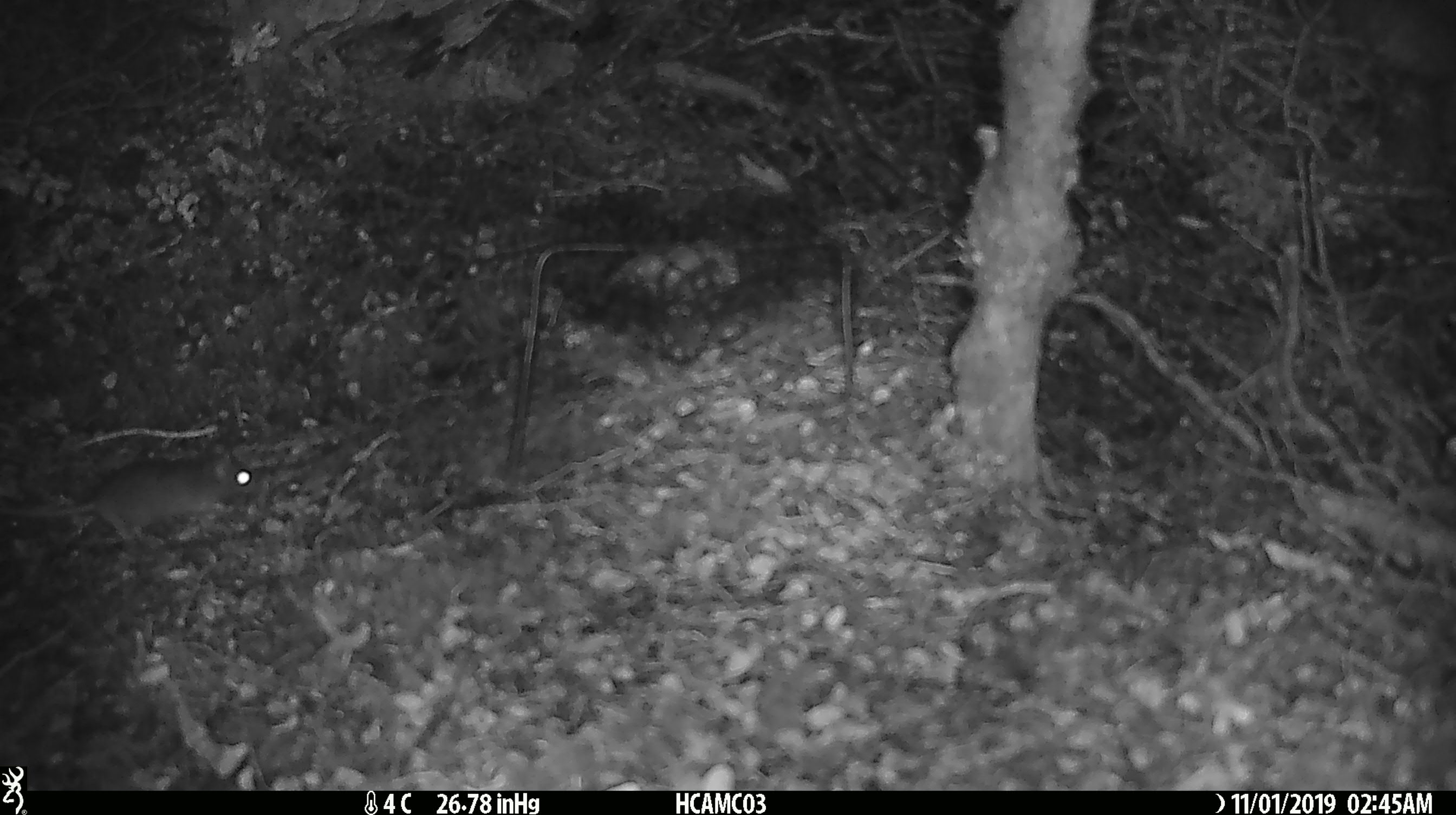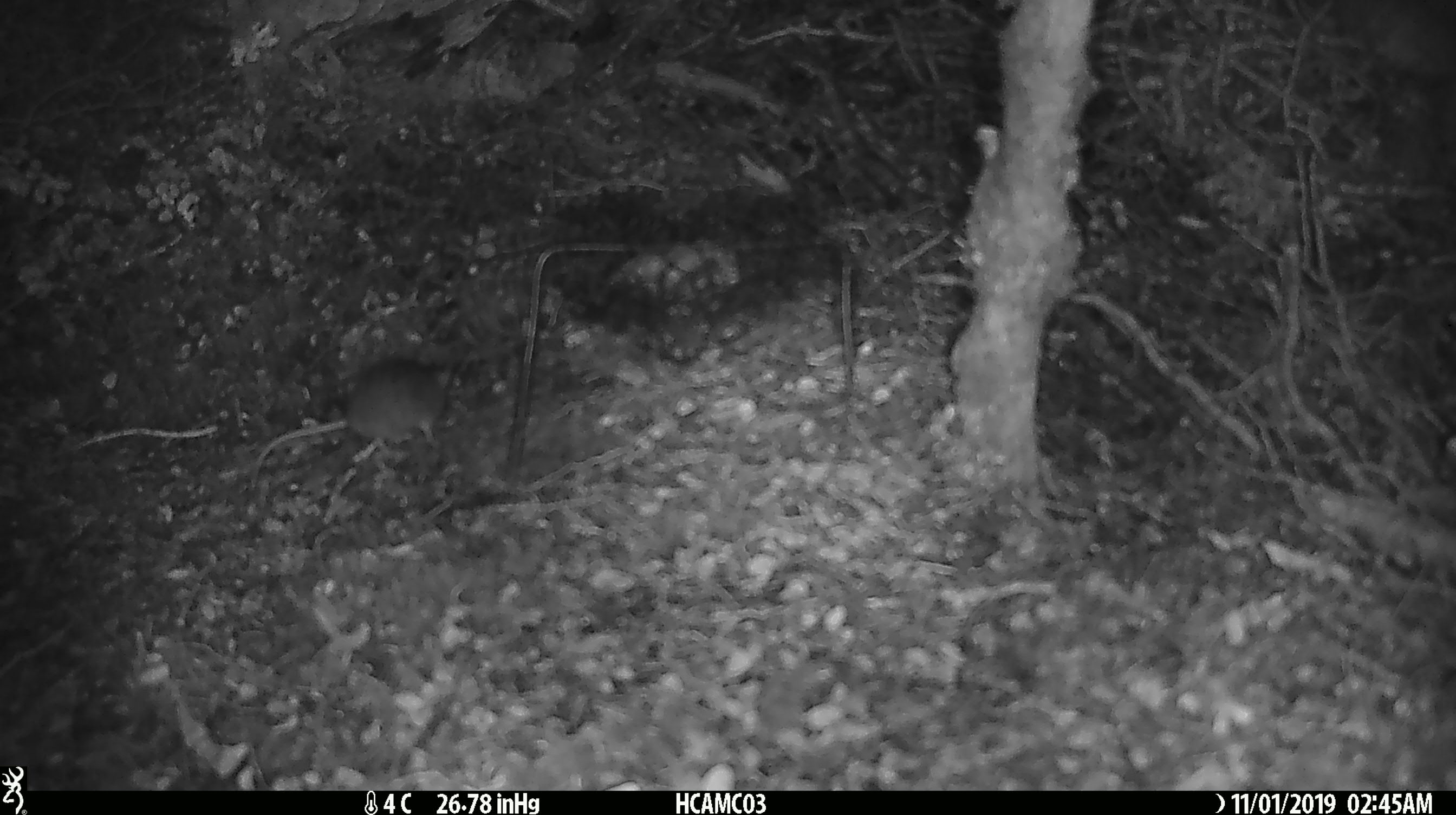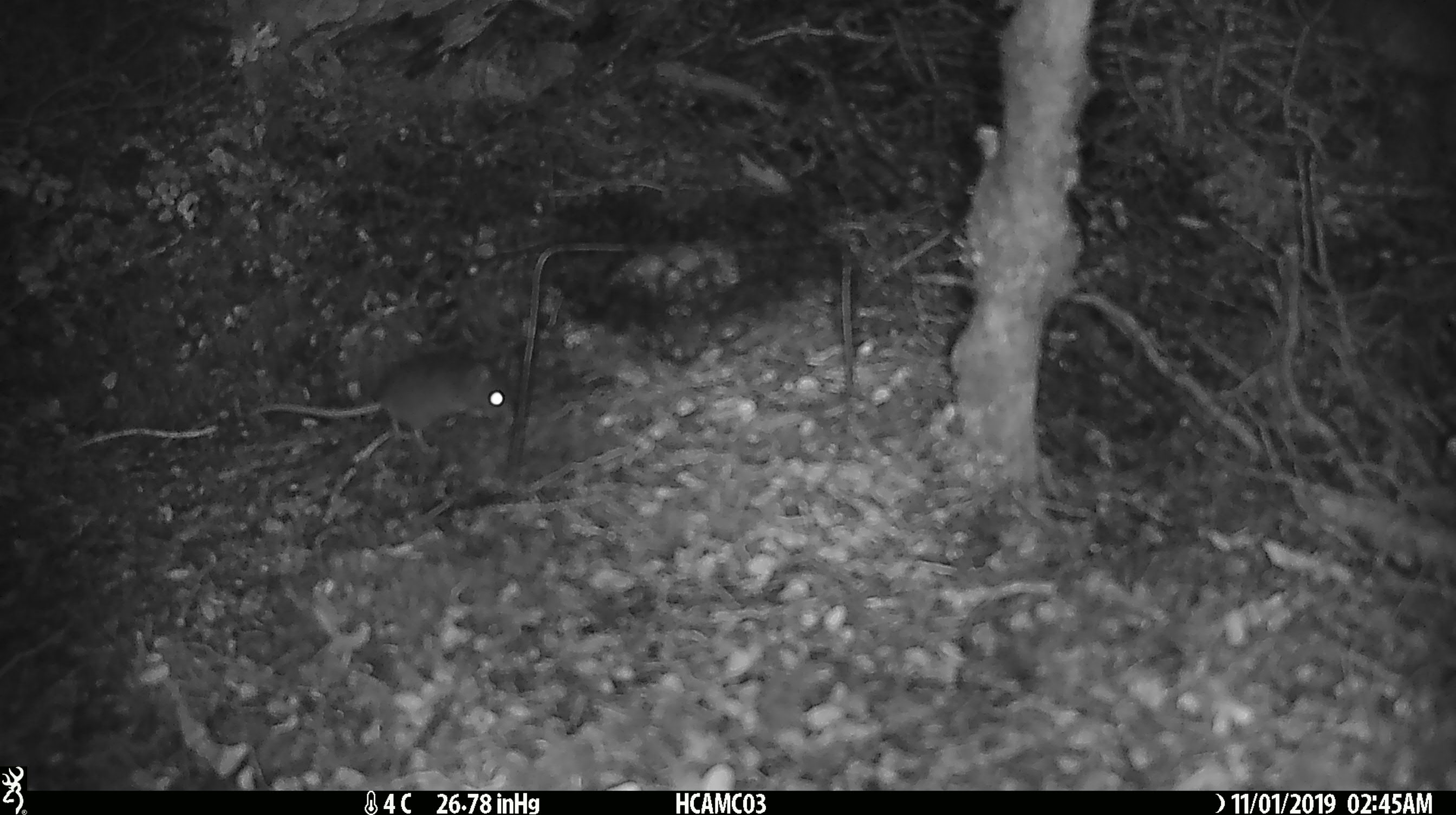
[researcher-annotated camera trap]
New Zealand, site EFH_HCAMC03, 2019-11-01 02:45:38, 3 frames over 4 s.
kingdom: Animalia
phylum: Chordata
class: Mammalia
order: Rodentia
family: Muridae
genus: Mus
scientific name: Mus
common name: mouse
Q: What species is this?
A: Mouse (Mus).